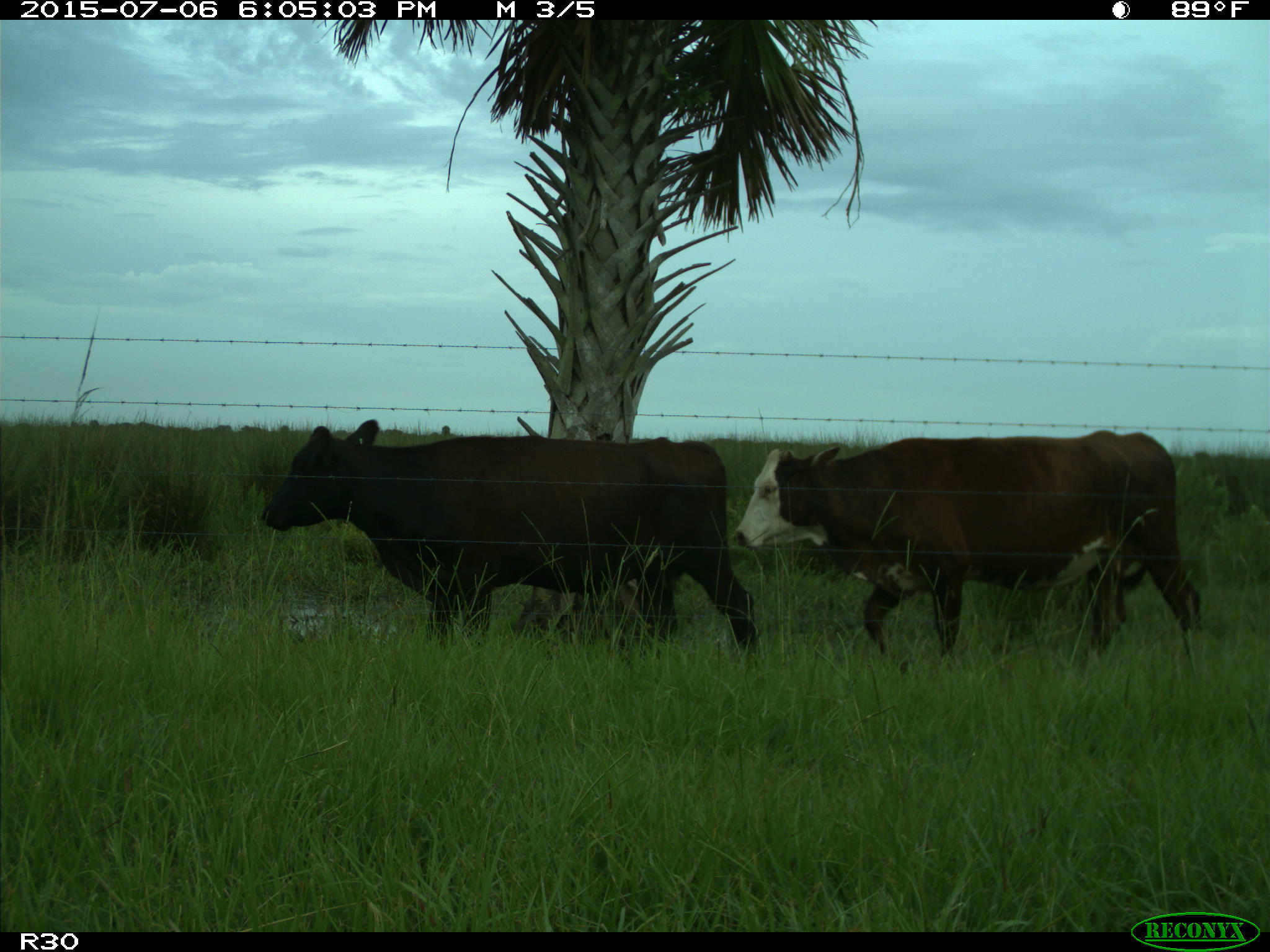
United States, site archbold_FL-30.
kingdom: Animalia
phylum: Chordata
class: Mammalia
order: Artiodactyla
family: Bovidae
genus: Bos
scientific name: Bos taurus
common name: domestic cow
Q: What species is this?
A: Bos taurus (domestic cow).